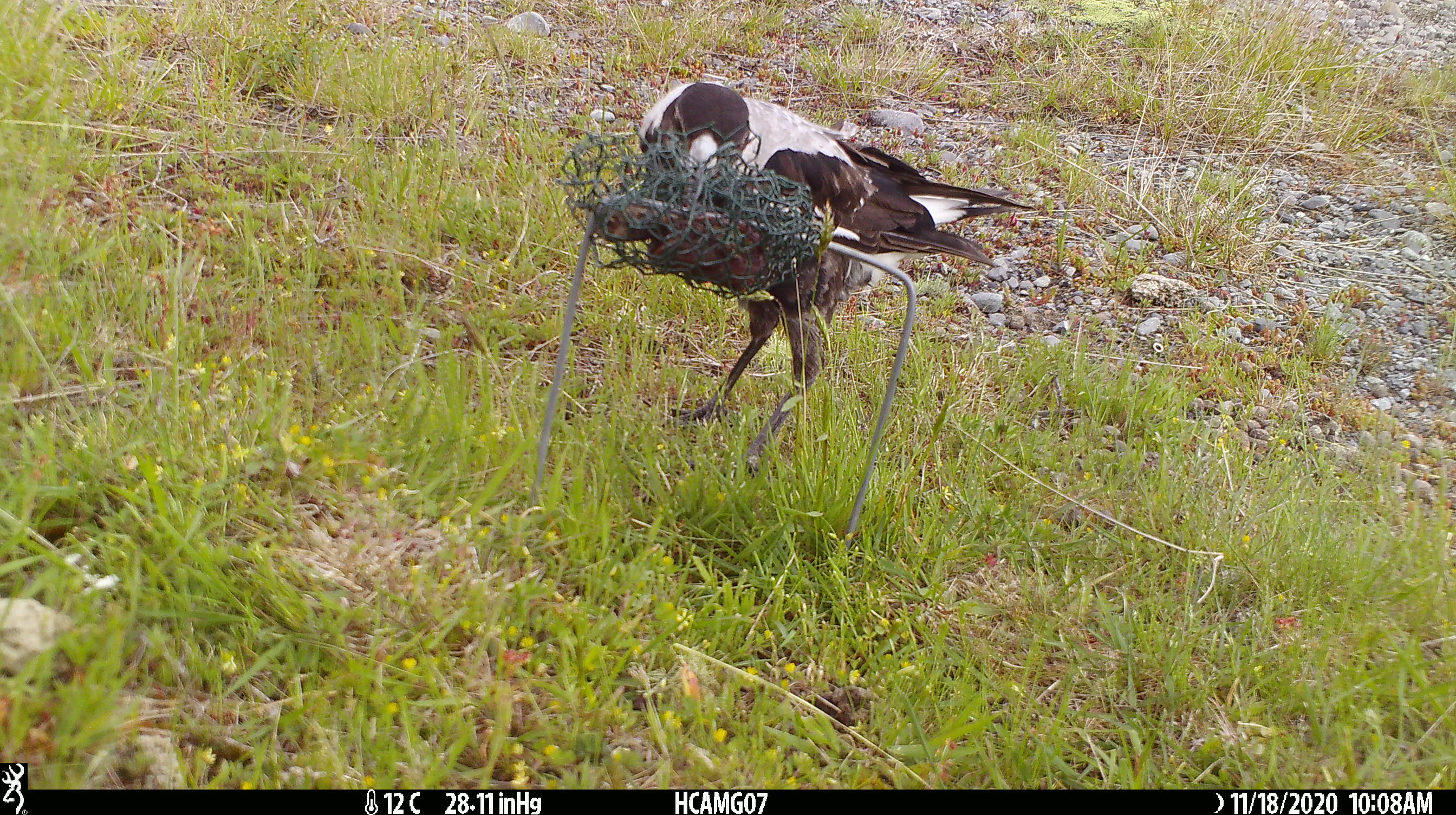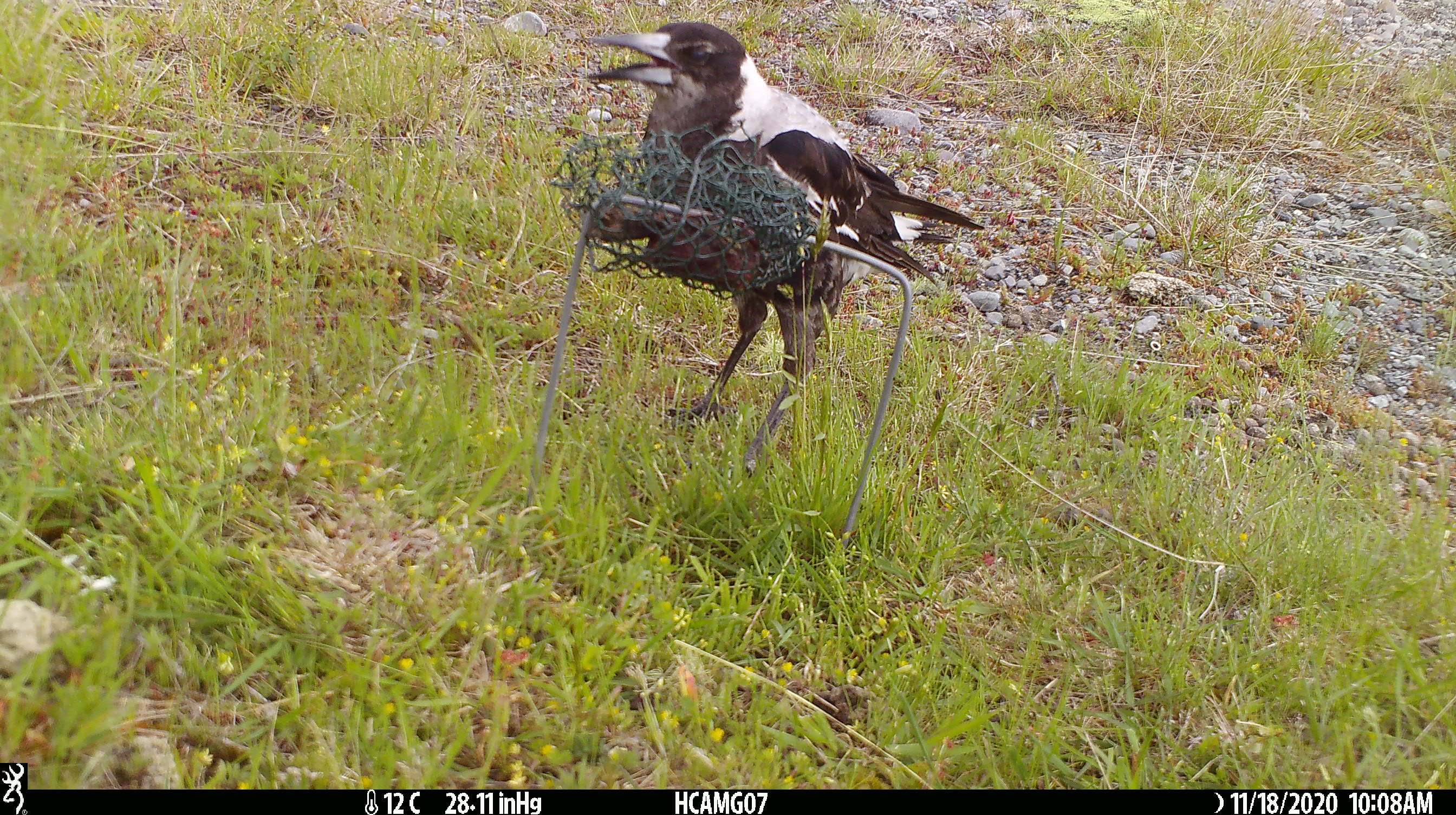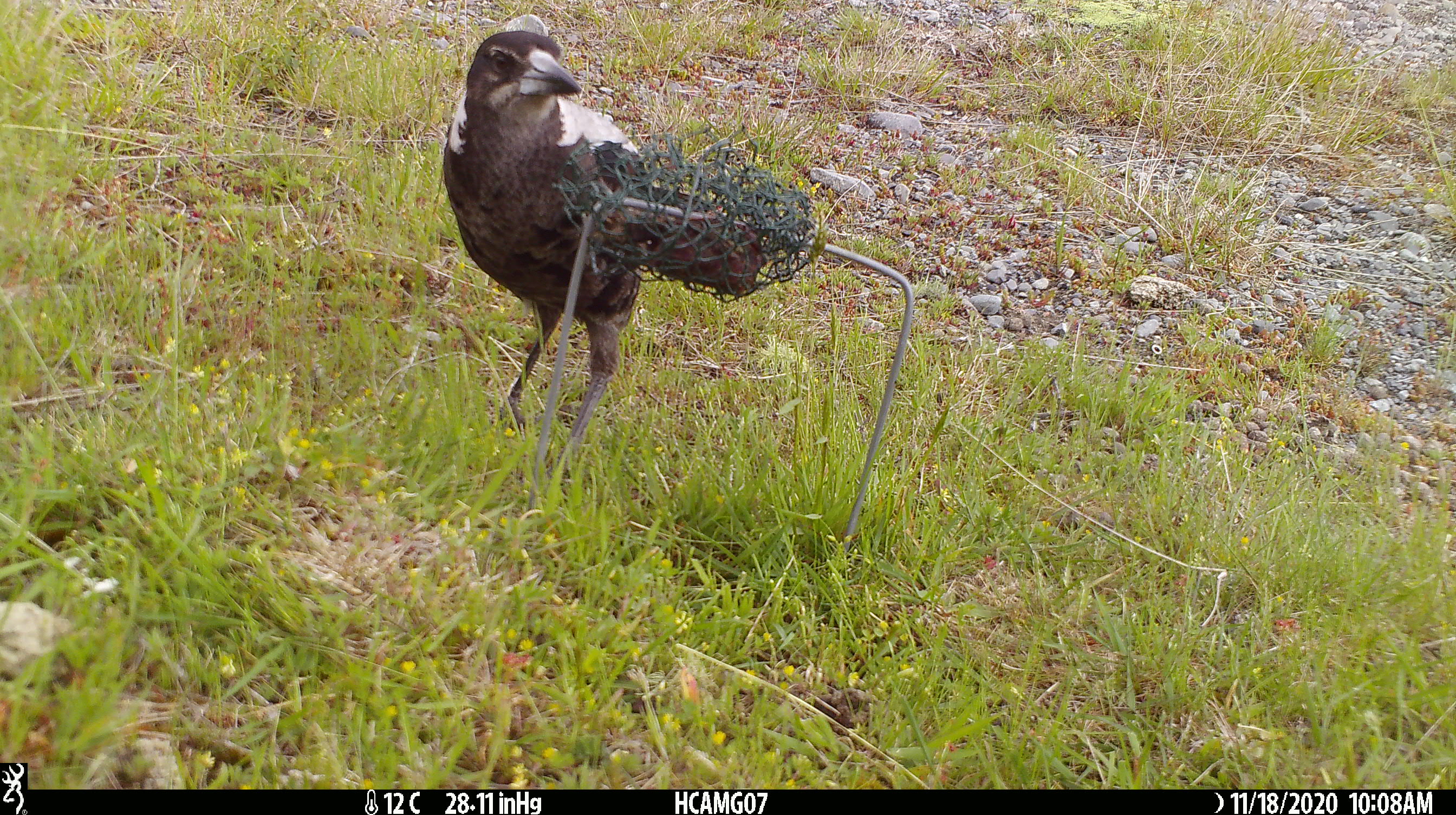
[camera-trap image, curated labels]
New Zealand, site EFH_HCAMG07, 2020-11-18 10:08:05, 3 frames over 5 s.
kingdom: Animalia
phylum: Chordata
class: Aves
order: Passeriformes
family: Artamidae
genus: Gymnorhina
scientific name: Gymnorhina tibicen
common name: australian magpie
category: magpie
Magpie (australian magpie) (Gymnorhina tibicen).